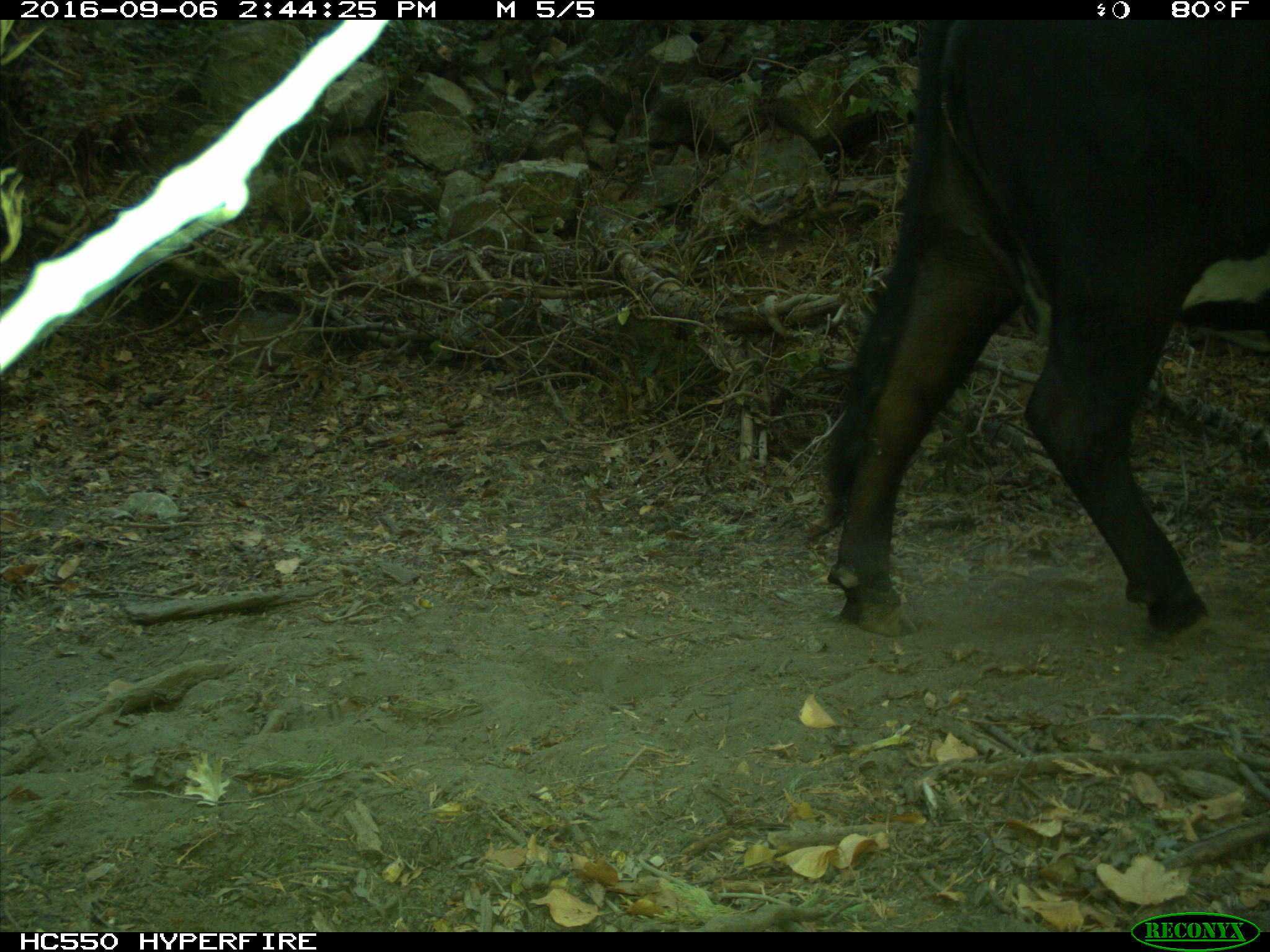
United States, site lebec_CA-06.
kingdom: Animalia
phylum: Chordata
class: Mammalia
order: Artiodactyla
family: Bovidae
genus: Bos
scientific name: Bos taurus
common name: domestic cow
Bos taurus (domestic cow).